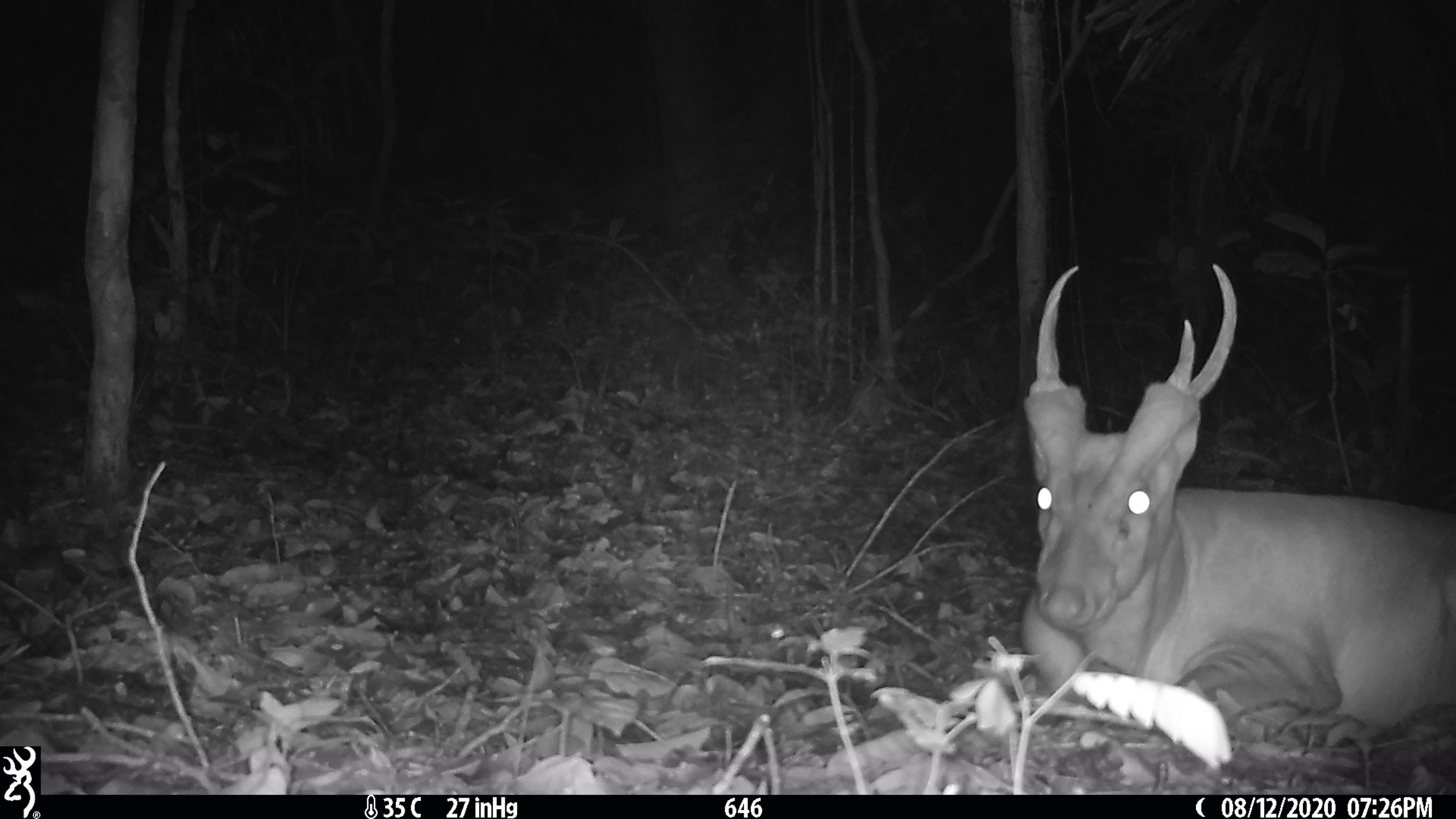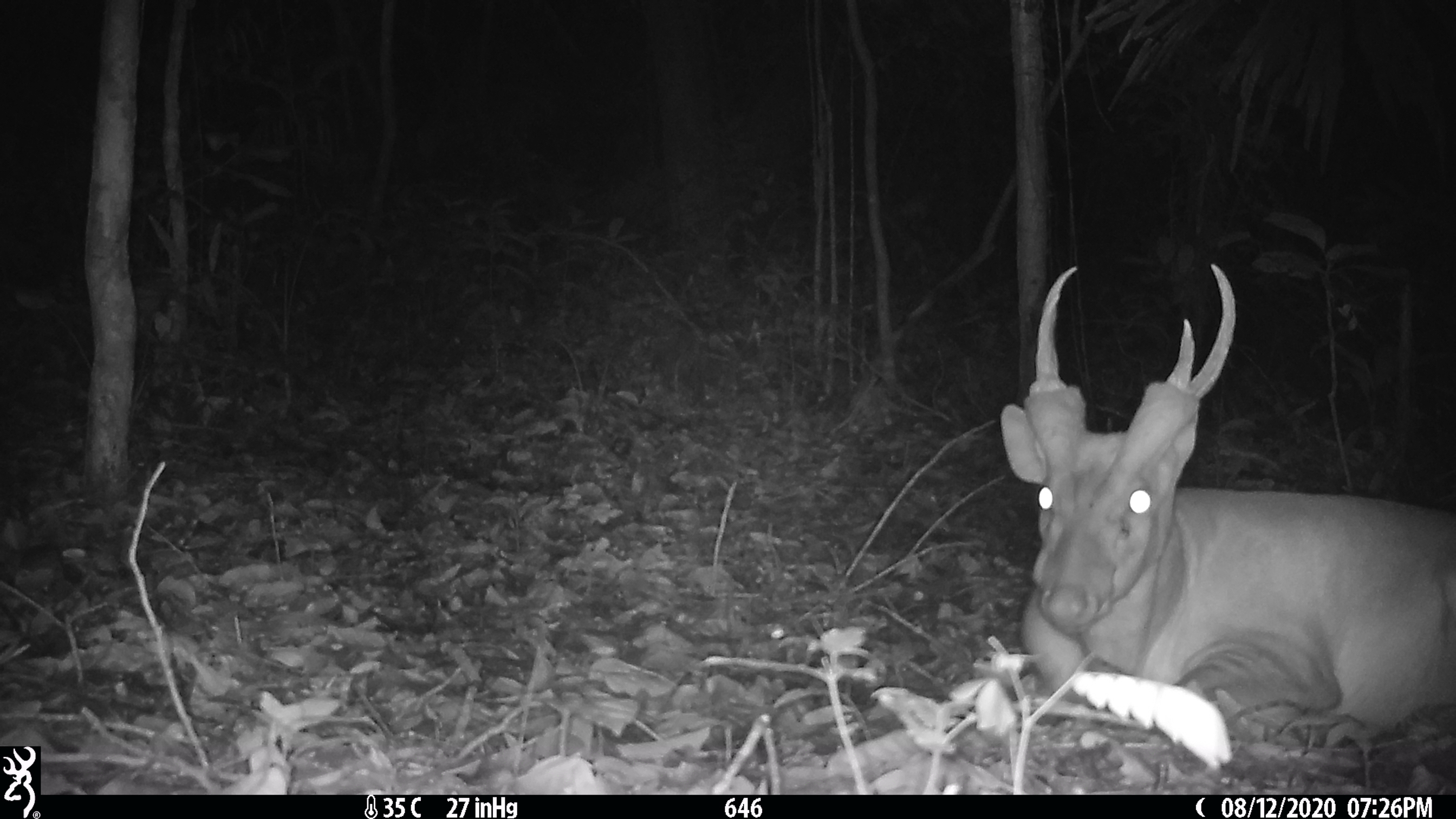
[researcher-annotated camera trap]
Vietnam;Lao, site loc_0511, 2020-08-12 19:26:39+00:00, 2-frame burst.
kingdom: Animalia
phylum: Chordata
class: Mammalia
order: Artiodactyla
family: Cervidae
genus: Muntiacus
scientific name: Muntiacus vuquangensis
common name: large-antlered muntjac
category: large antlered muntjac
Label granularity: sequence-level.